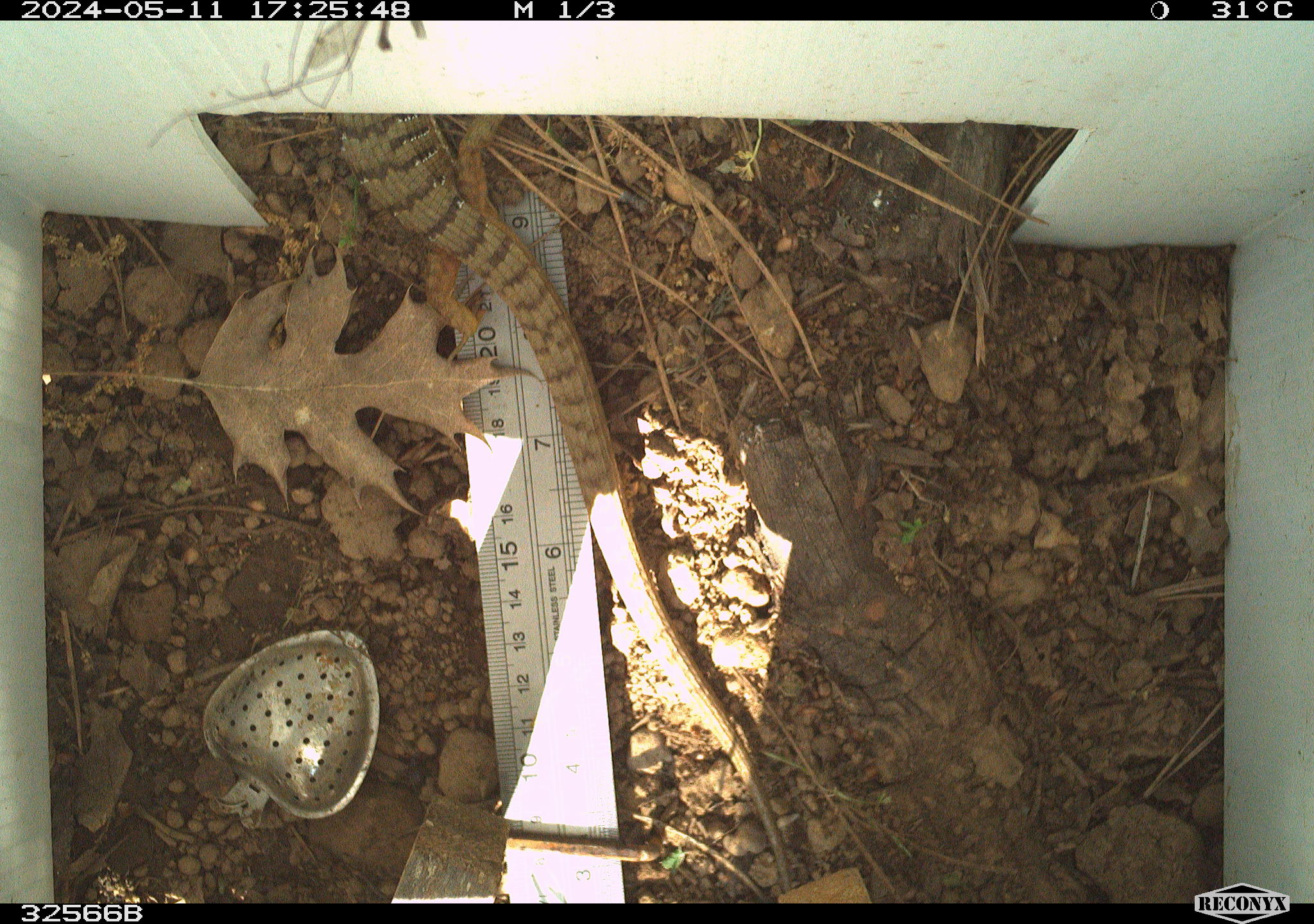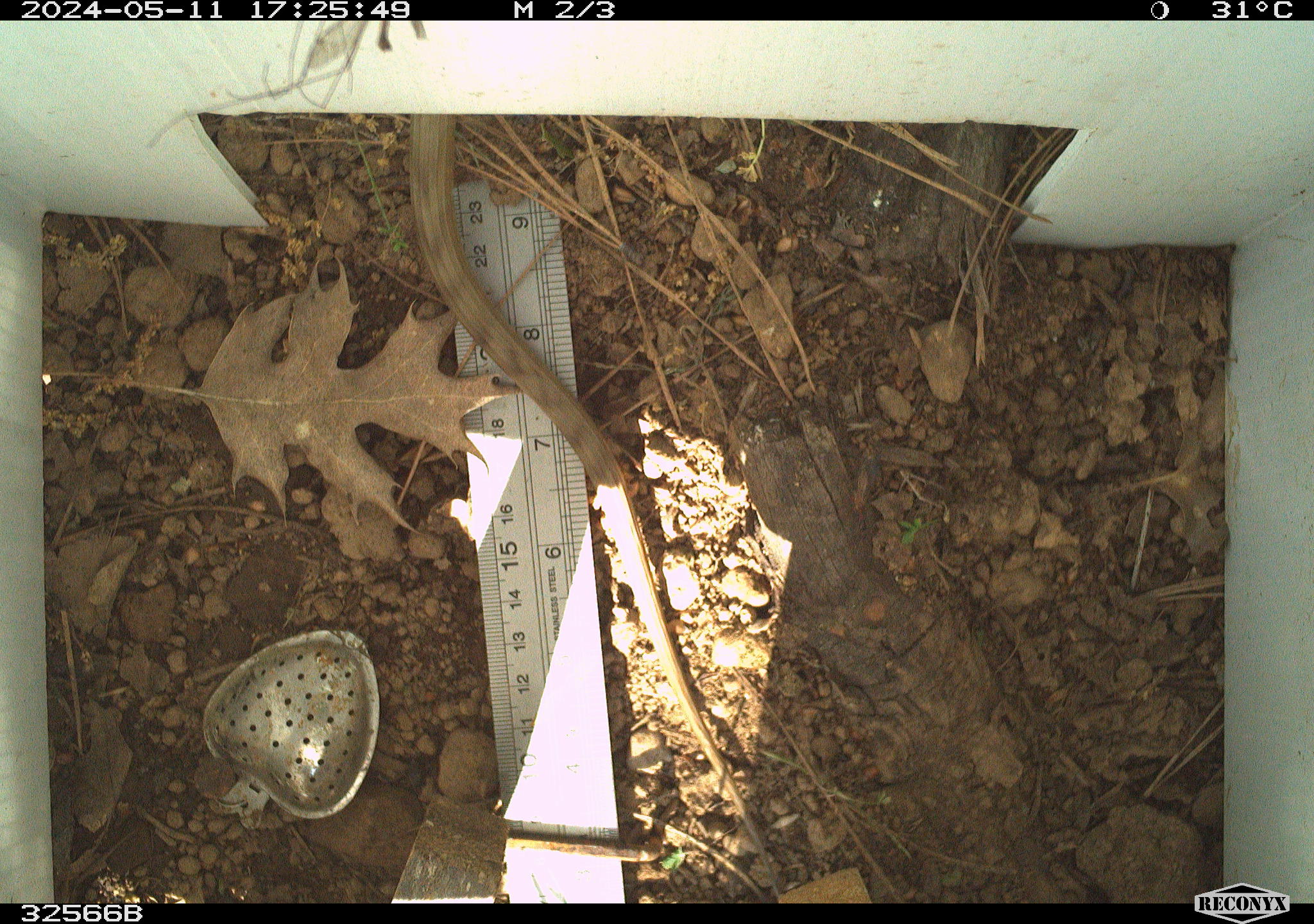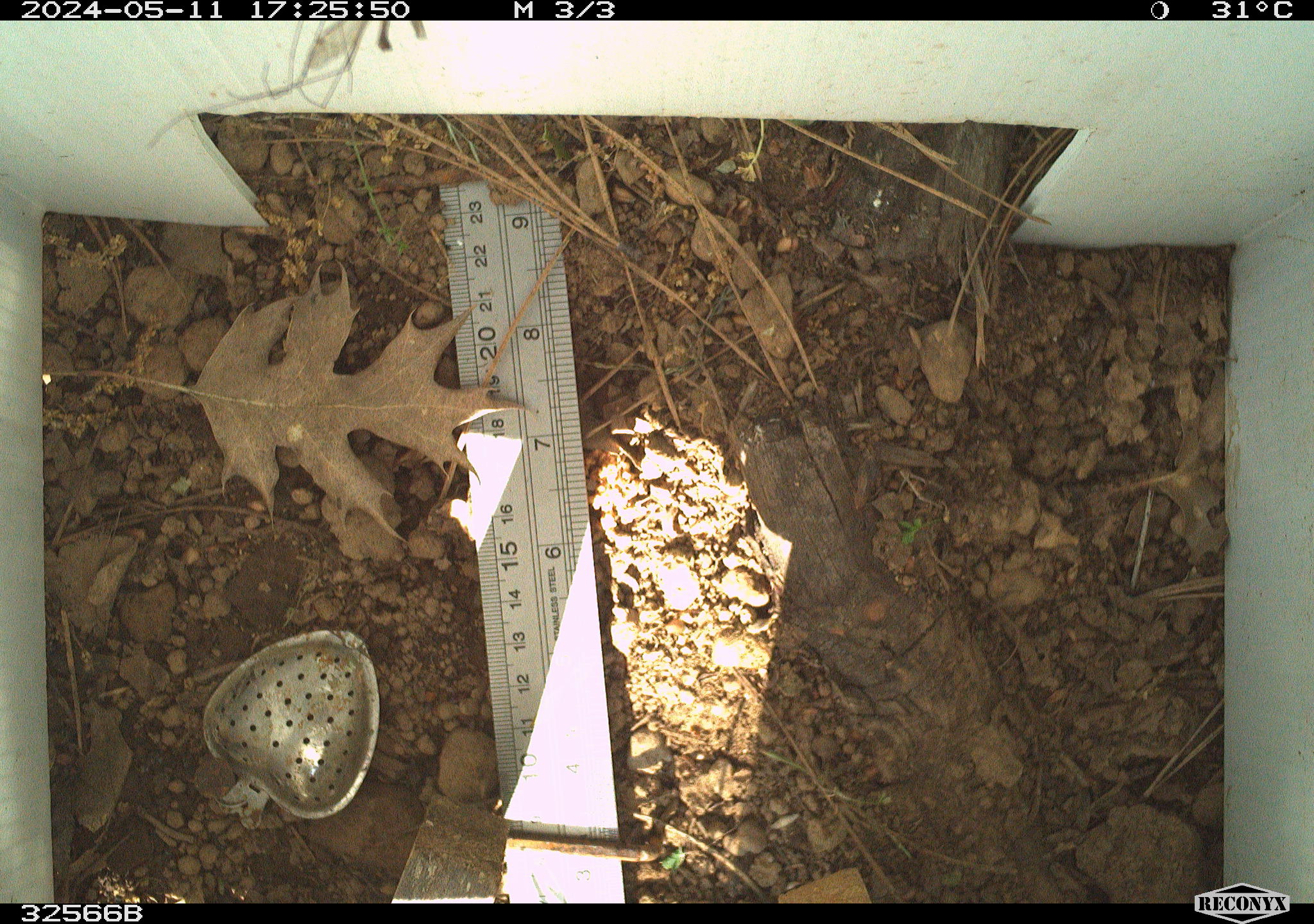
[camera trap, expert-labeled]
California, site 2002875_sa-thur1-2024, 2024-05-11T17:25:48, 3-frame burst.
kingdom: Animalia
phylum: Chordata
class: Reptilia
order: Squamata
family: Anguidae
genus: Elgaria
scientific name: Elgaria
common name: alligator lizards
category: elgaria species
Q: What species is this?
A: Elgaria species (alligator lizards) (Elgaria).